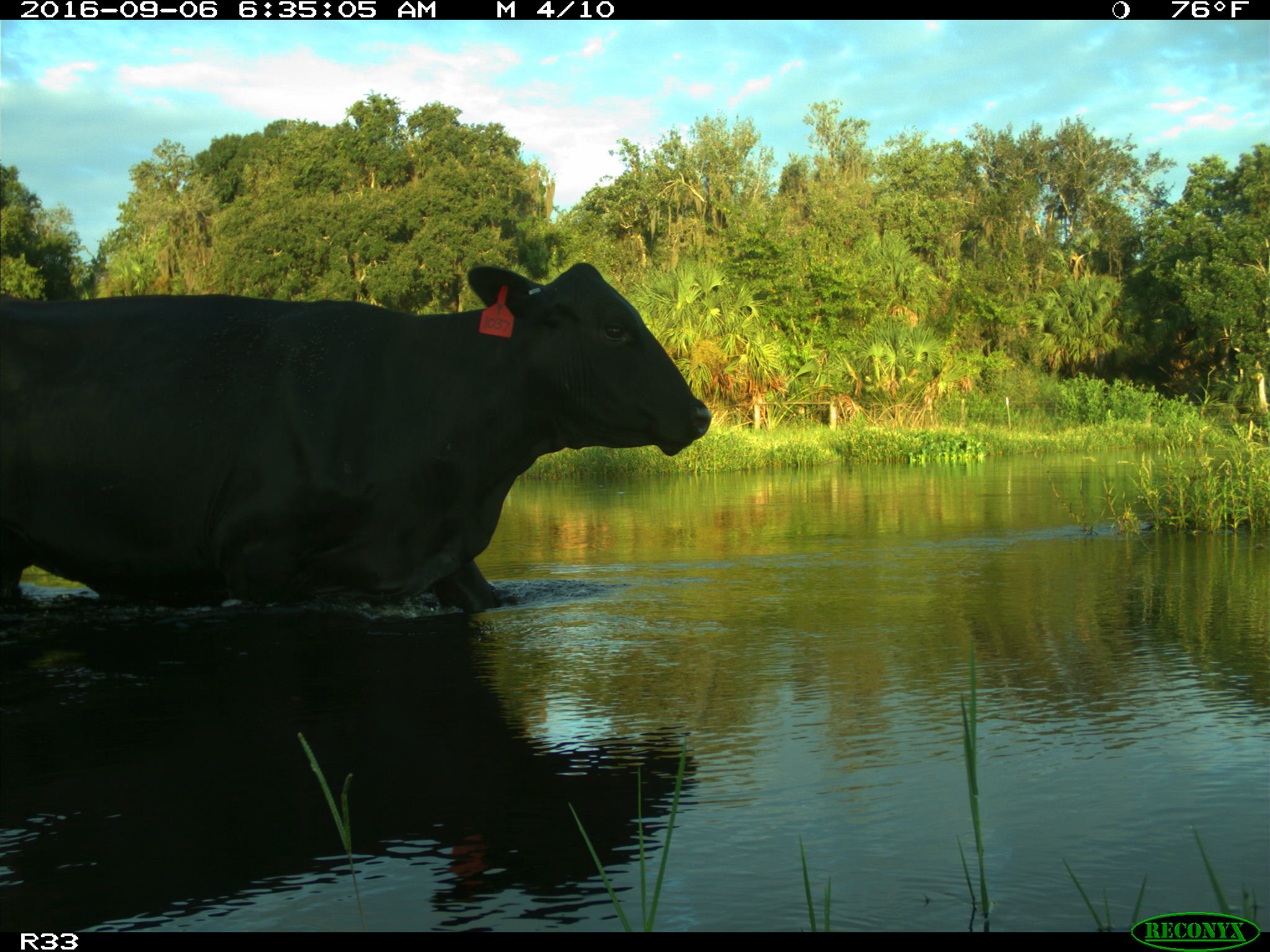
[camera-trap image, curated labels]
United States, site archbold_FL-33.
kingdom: Animalia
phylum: Chordata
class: Mammalia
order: Artiodactyla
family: Bovidae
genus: Bos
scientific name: Bos taurus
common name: domestic cow